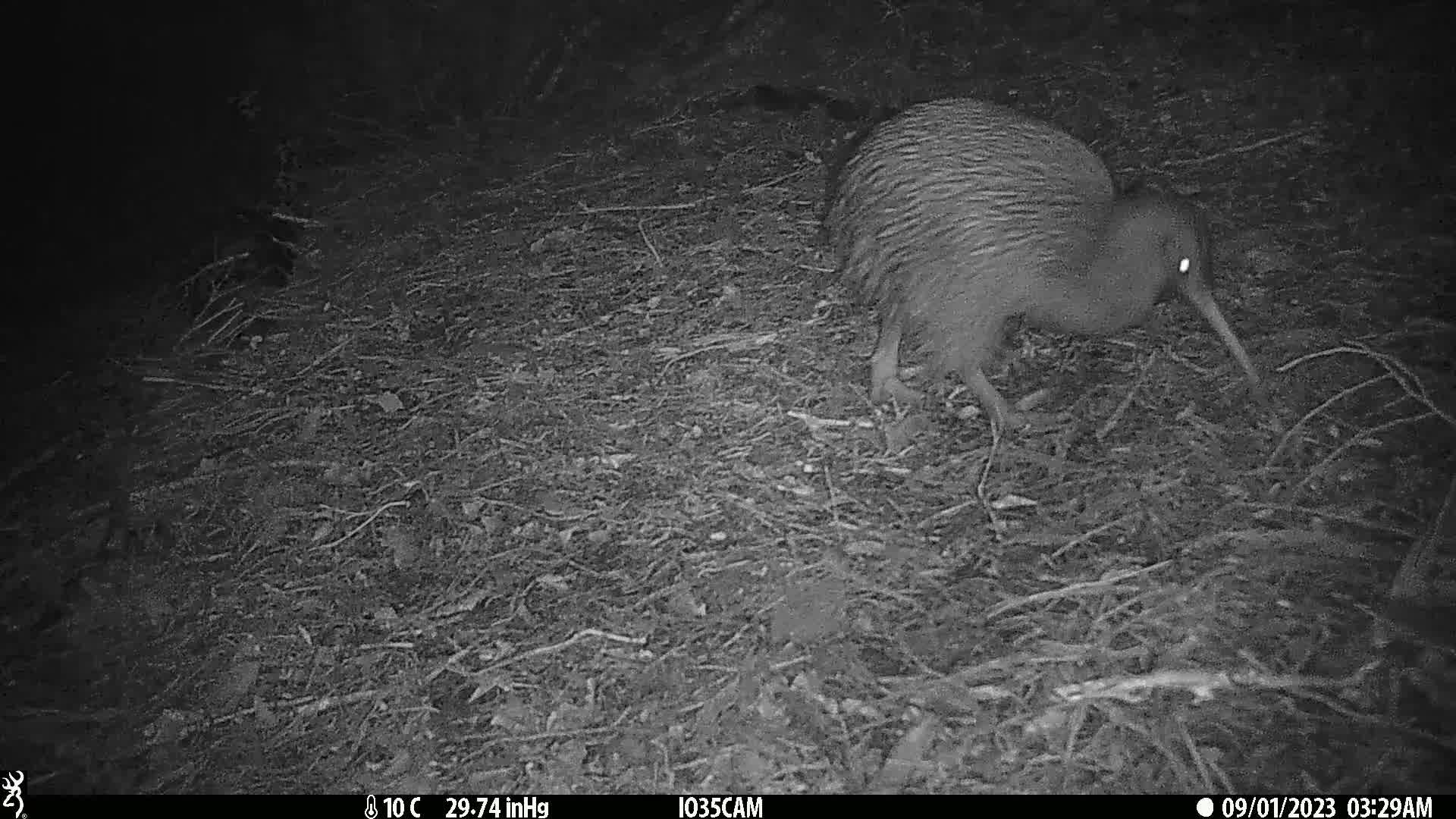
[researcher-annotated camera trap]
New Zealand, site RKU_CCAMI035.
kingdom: Animalia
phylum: Chordata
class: Aves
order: Apterygiformes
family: Apterygidae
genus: Apteryx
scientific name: Apteryx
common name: kiwi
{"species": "kiwi (Apteryx)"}